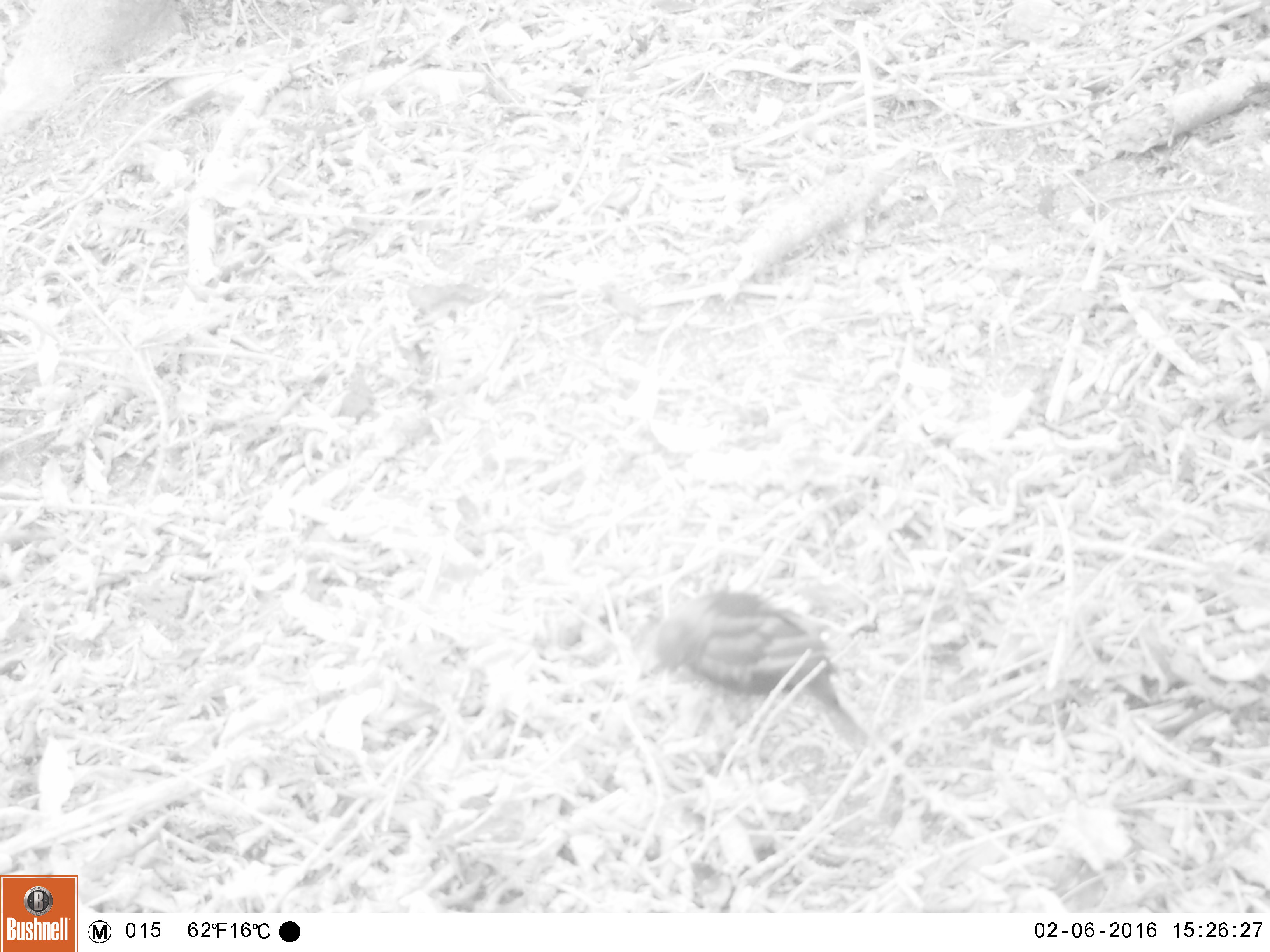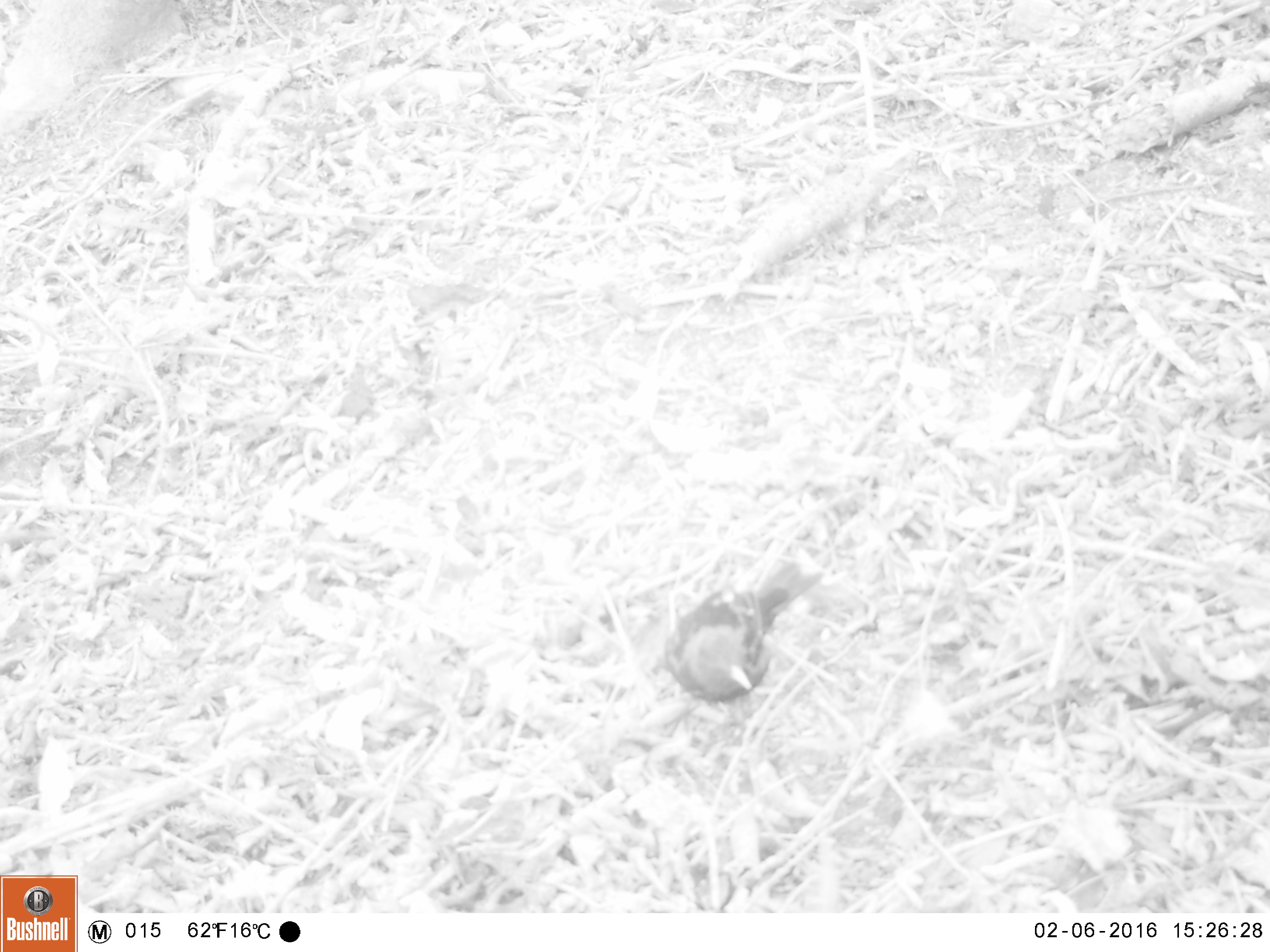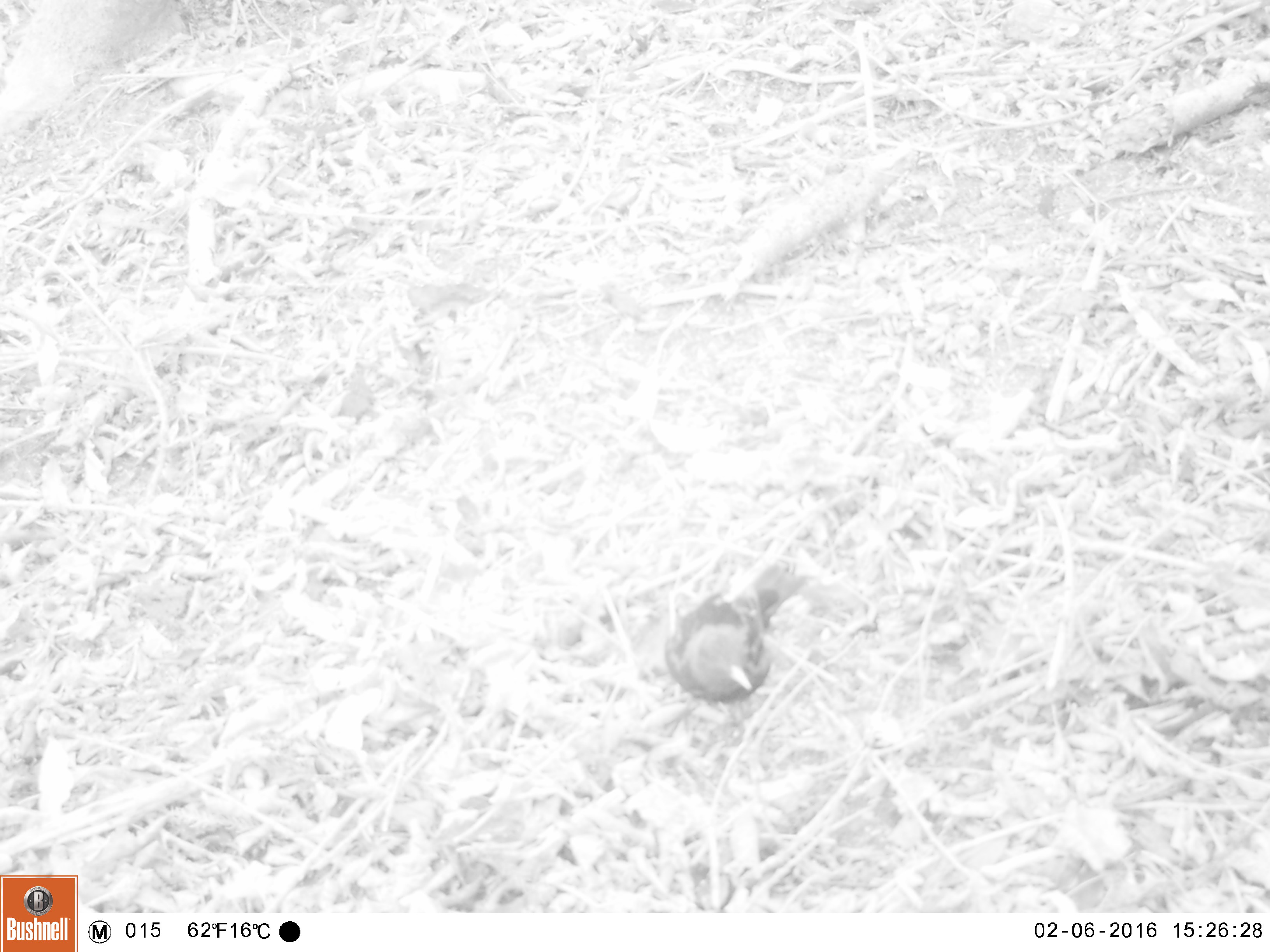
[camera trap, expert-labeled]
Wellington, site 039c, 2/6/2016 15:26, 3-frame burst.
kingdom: Animalia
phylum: Chordata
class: Aves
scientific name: Aves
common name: bird